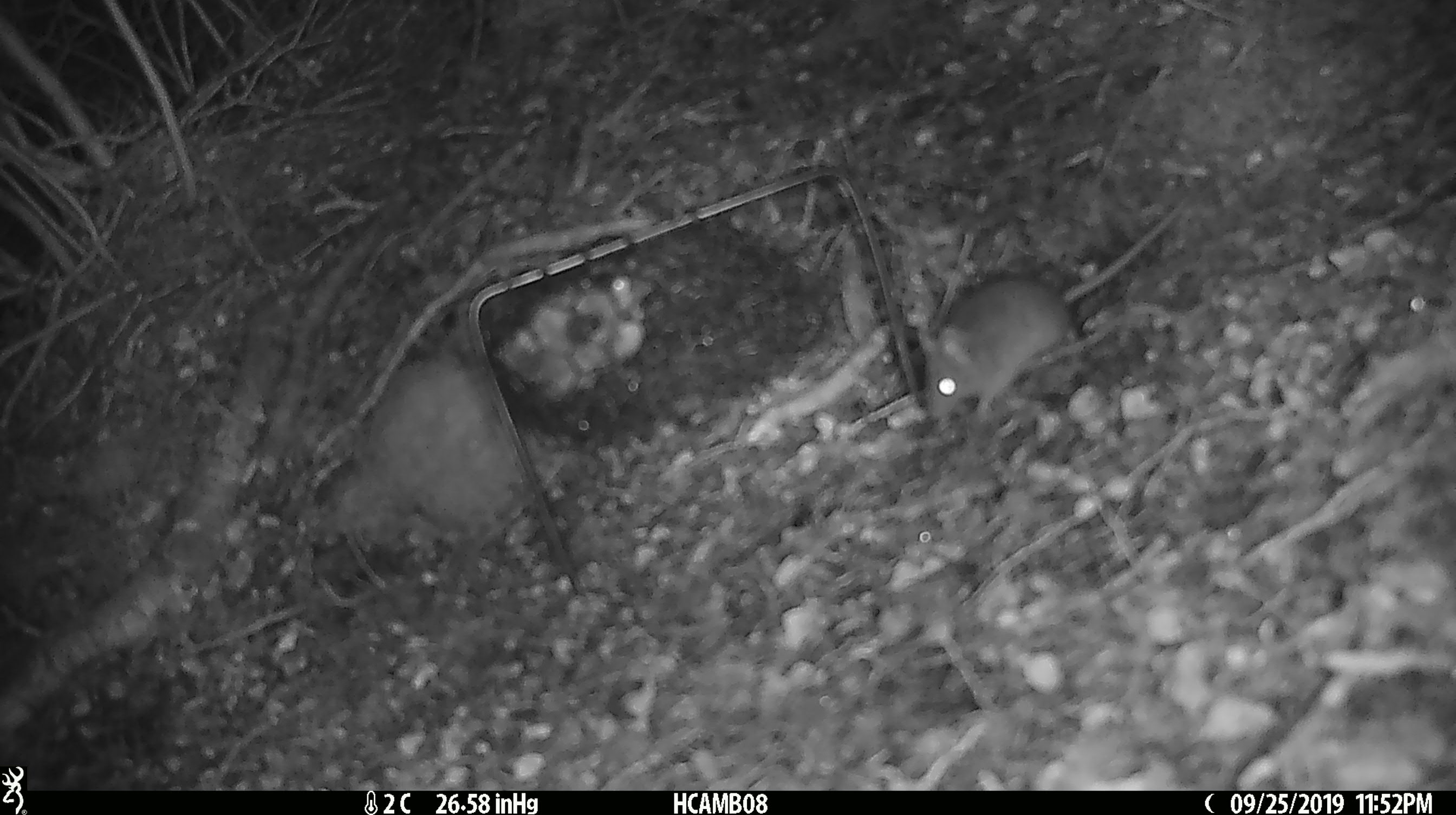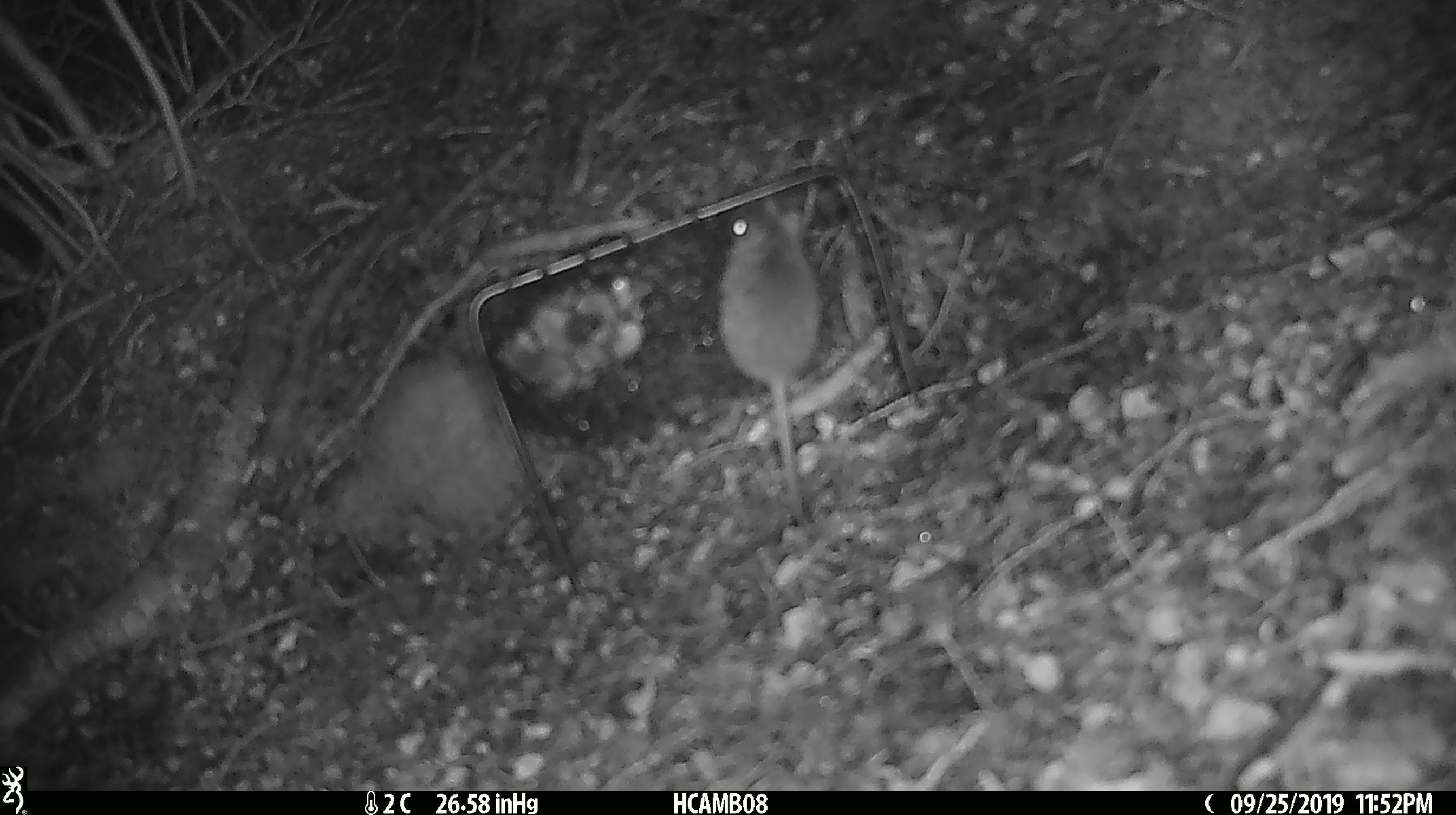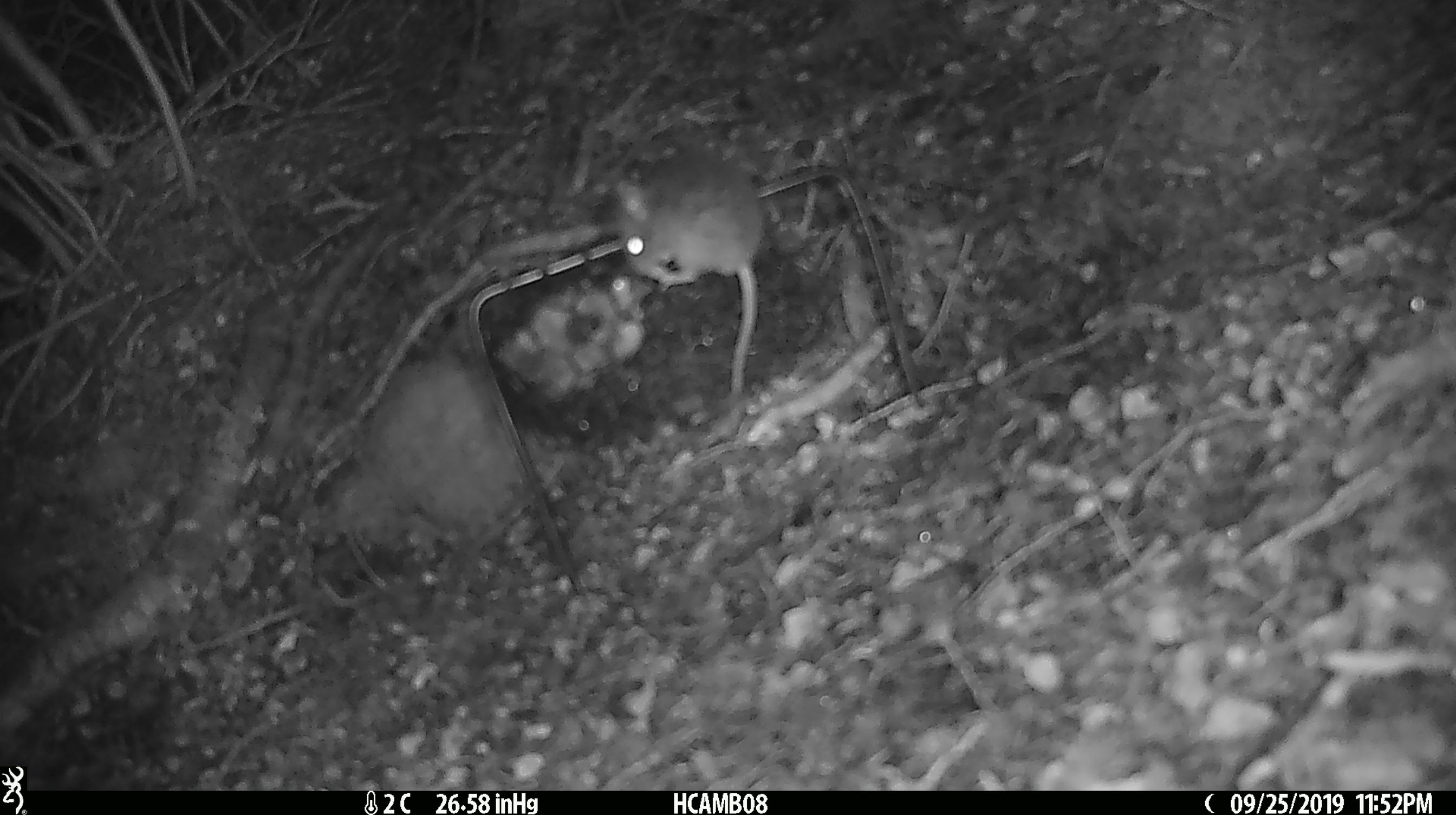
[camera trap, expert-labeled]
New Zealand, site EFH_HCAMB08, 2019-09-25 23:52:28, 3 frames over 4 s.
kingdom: Animalia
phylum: Chordata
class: Mammalia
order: Rodentia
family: Muridae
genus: Mus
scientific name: Mus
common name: mouse